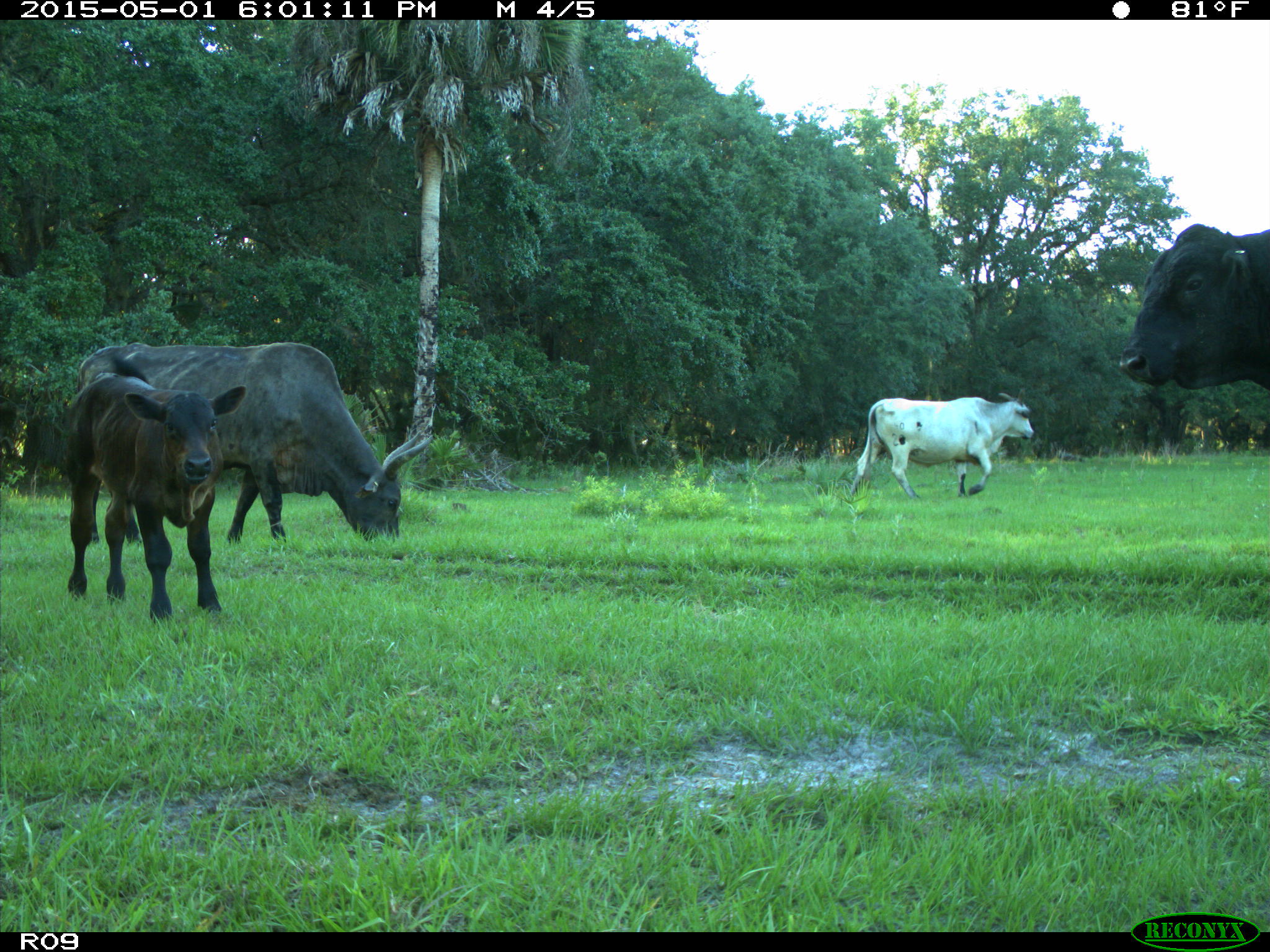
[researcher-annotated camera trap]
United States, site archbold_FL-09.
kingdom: Animalia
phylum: Chordata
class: Mammalia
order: Artiodactyla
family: Bovidae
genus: Bos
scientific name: Bos taurus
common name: domestic cow